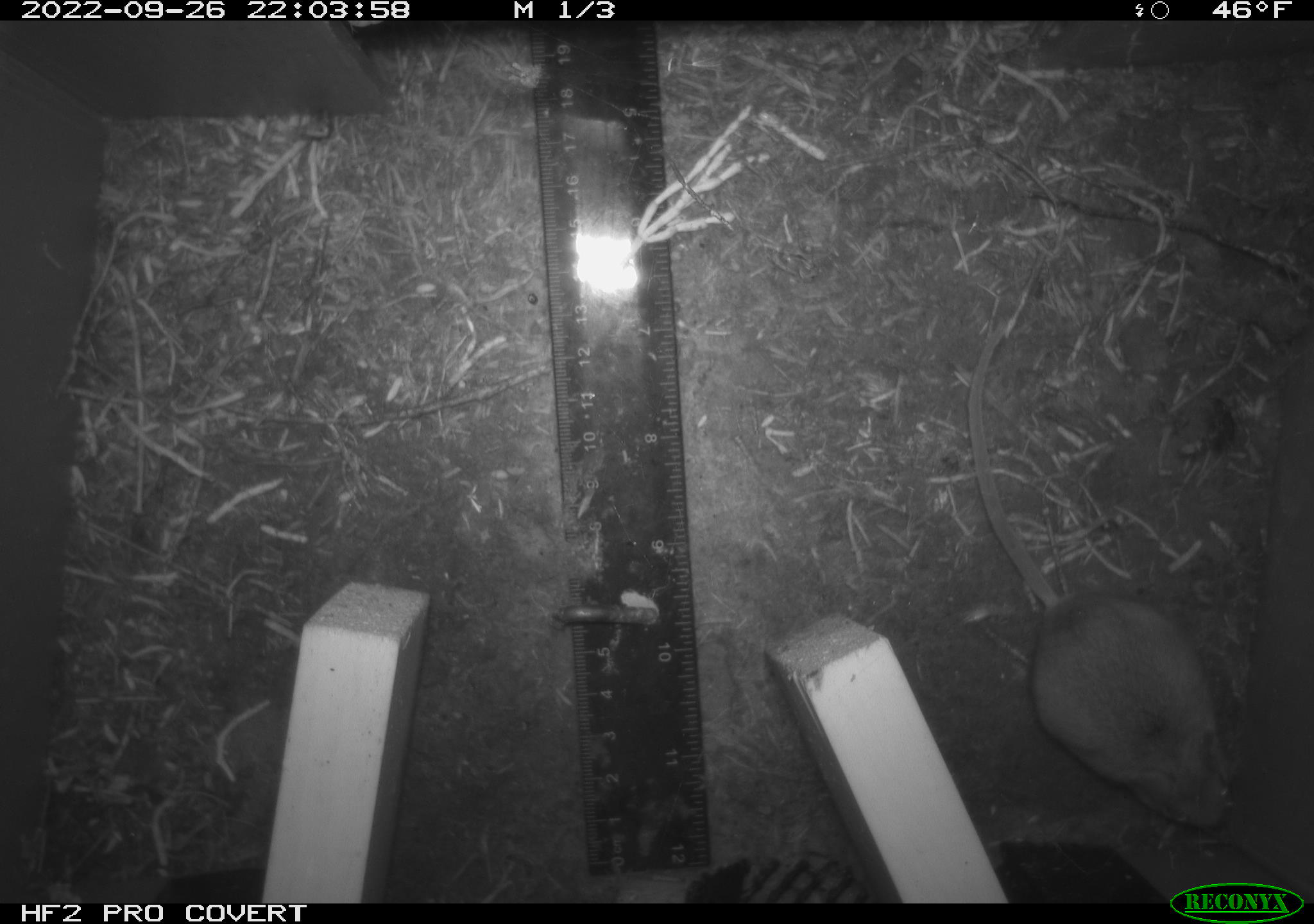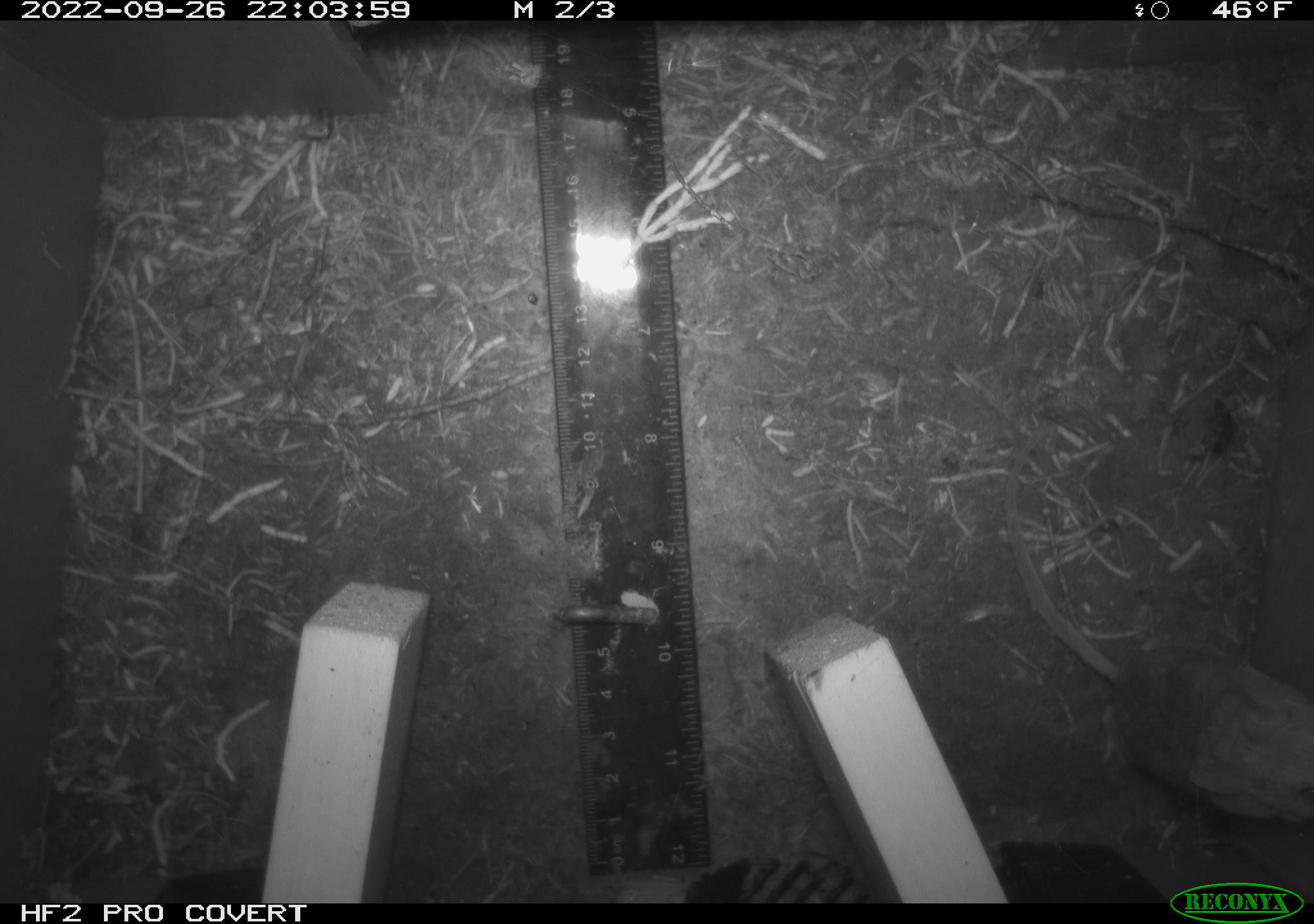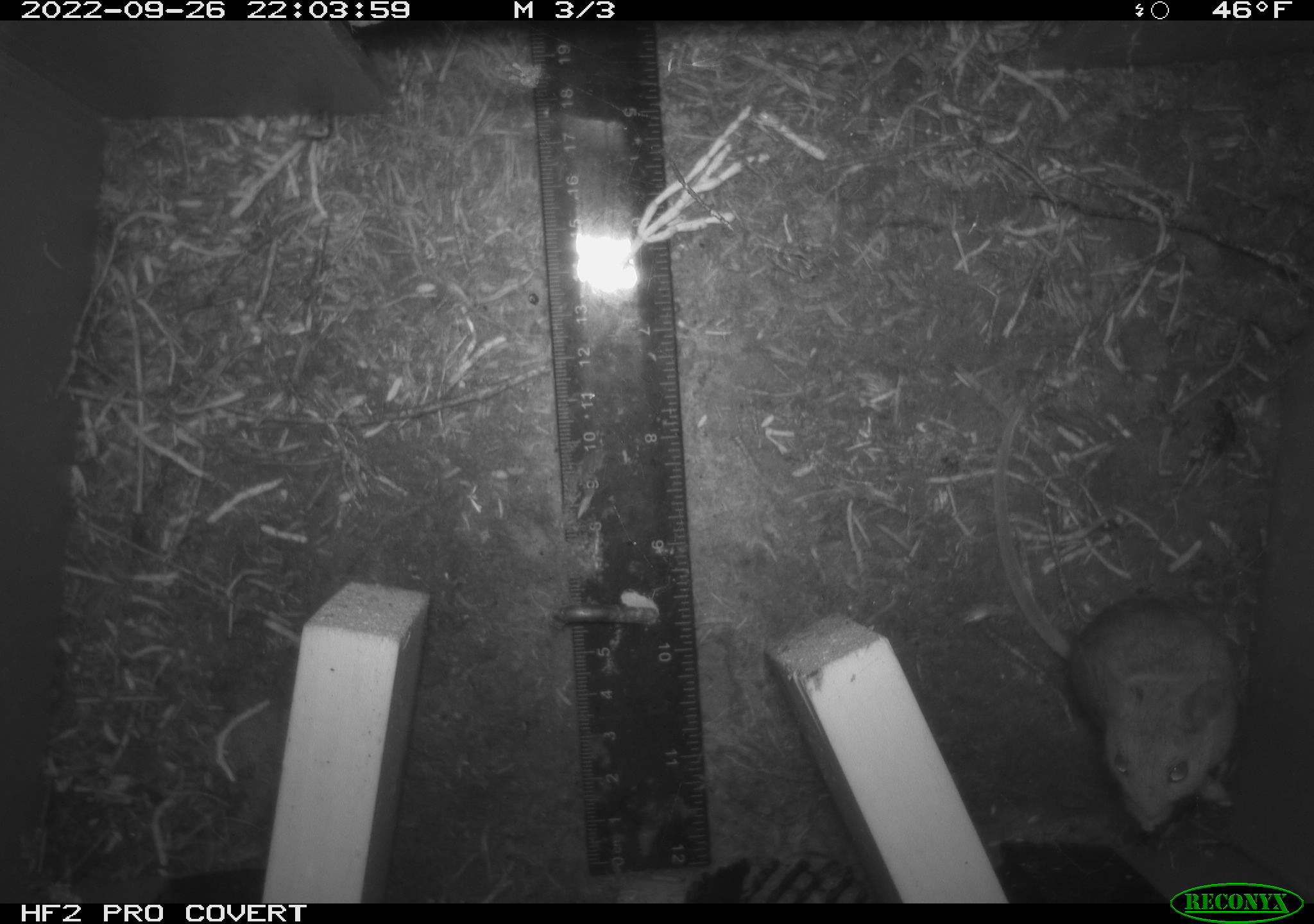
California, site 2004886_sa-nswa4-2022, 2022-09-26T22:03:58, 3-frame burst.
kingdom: Animalia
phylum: Chordata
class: Mammalia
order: Rodentia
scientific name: Rodentia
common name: rodent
Rodent (Rodentia).